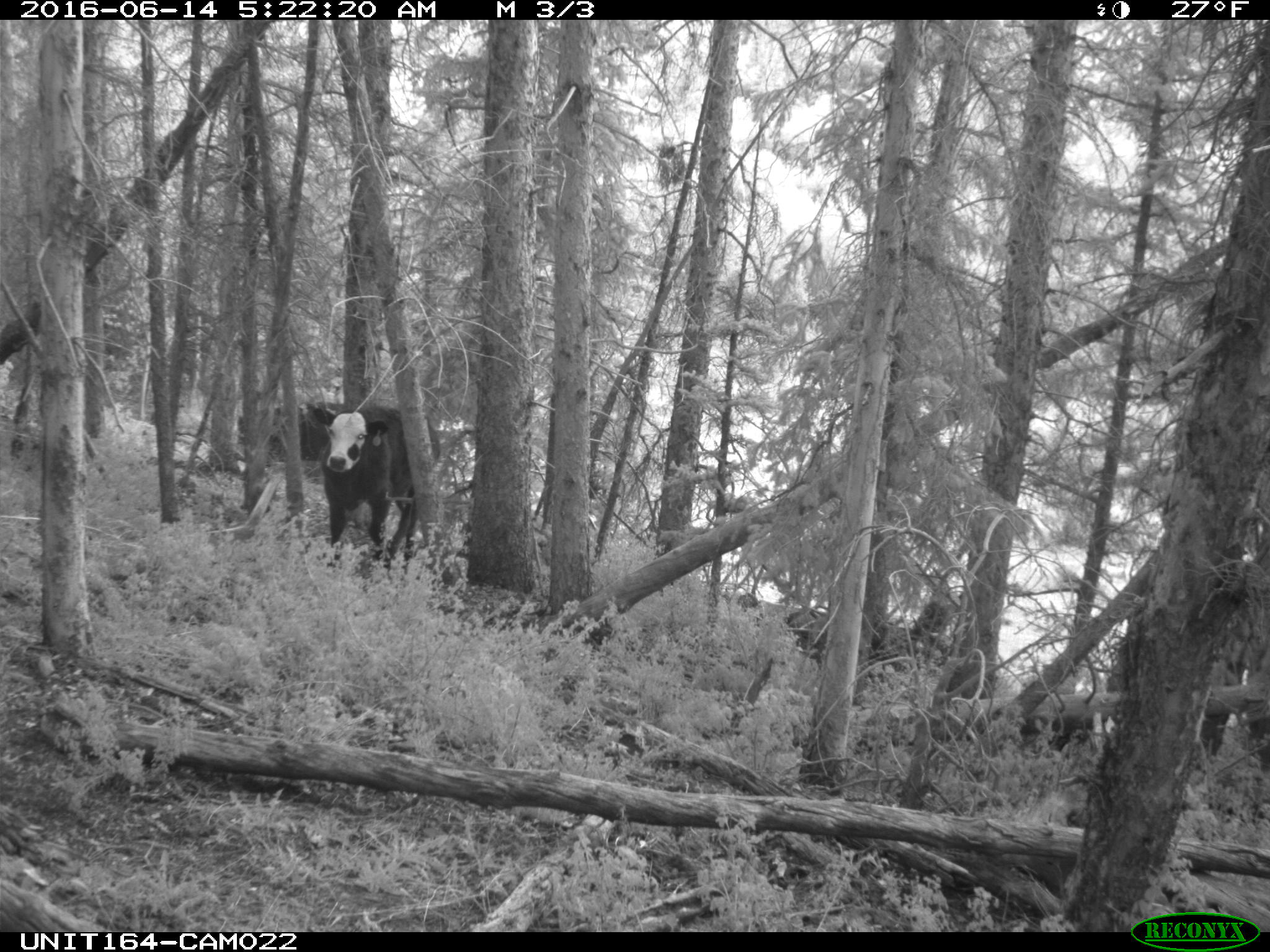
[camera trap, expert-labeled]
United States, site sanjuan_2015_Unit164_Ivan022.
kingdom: Animalia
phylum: Chordata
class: Mammalia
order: Artiodactyla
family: Bovidae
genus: Bos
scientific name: Bos taurus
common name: domestic cow